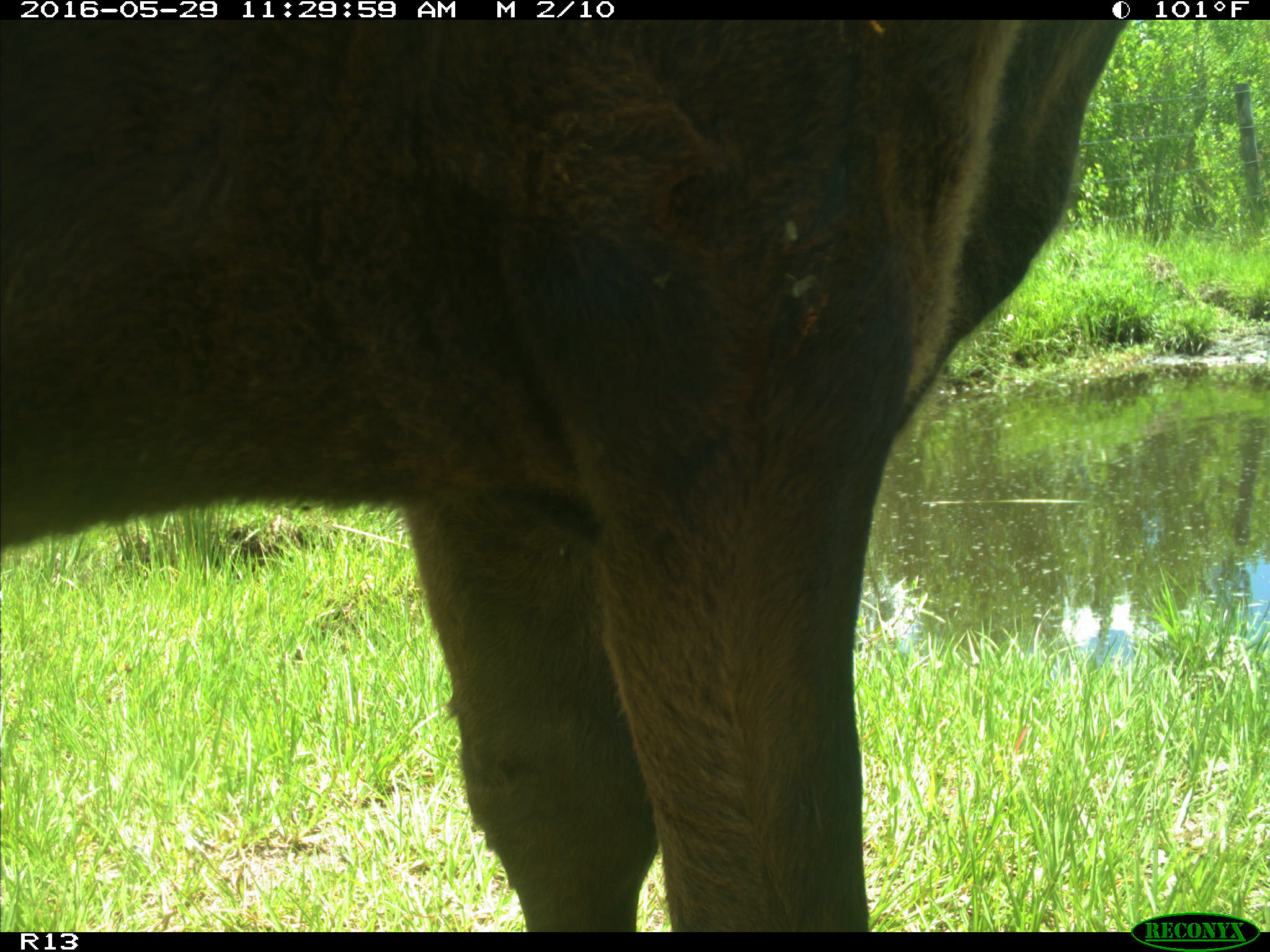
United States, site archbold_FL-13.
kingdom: Animalia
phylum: Chordata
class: Mammalia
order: Artiodactyla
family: Bovidae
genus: Bos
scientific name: Bos taurus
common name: domestic cow